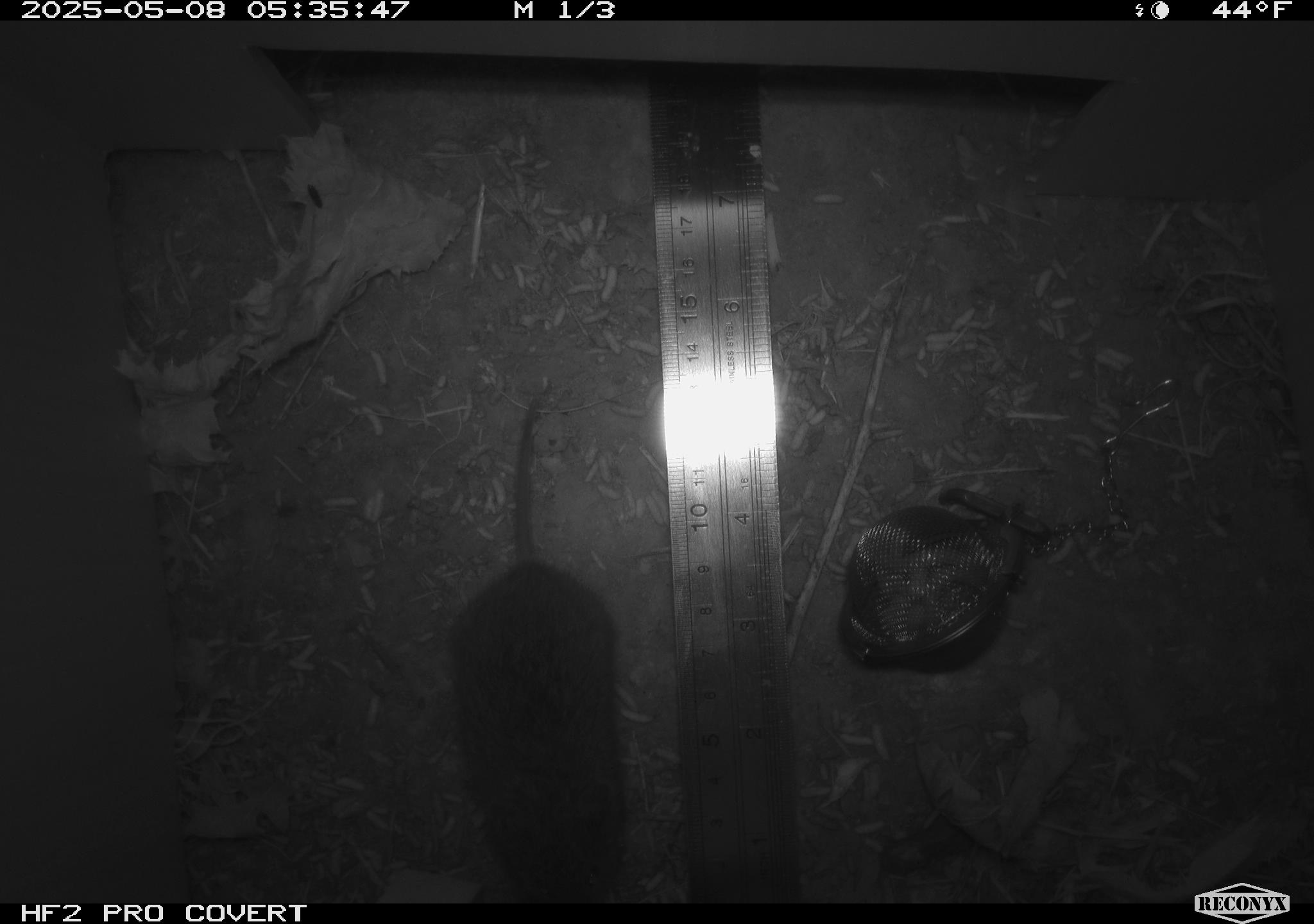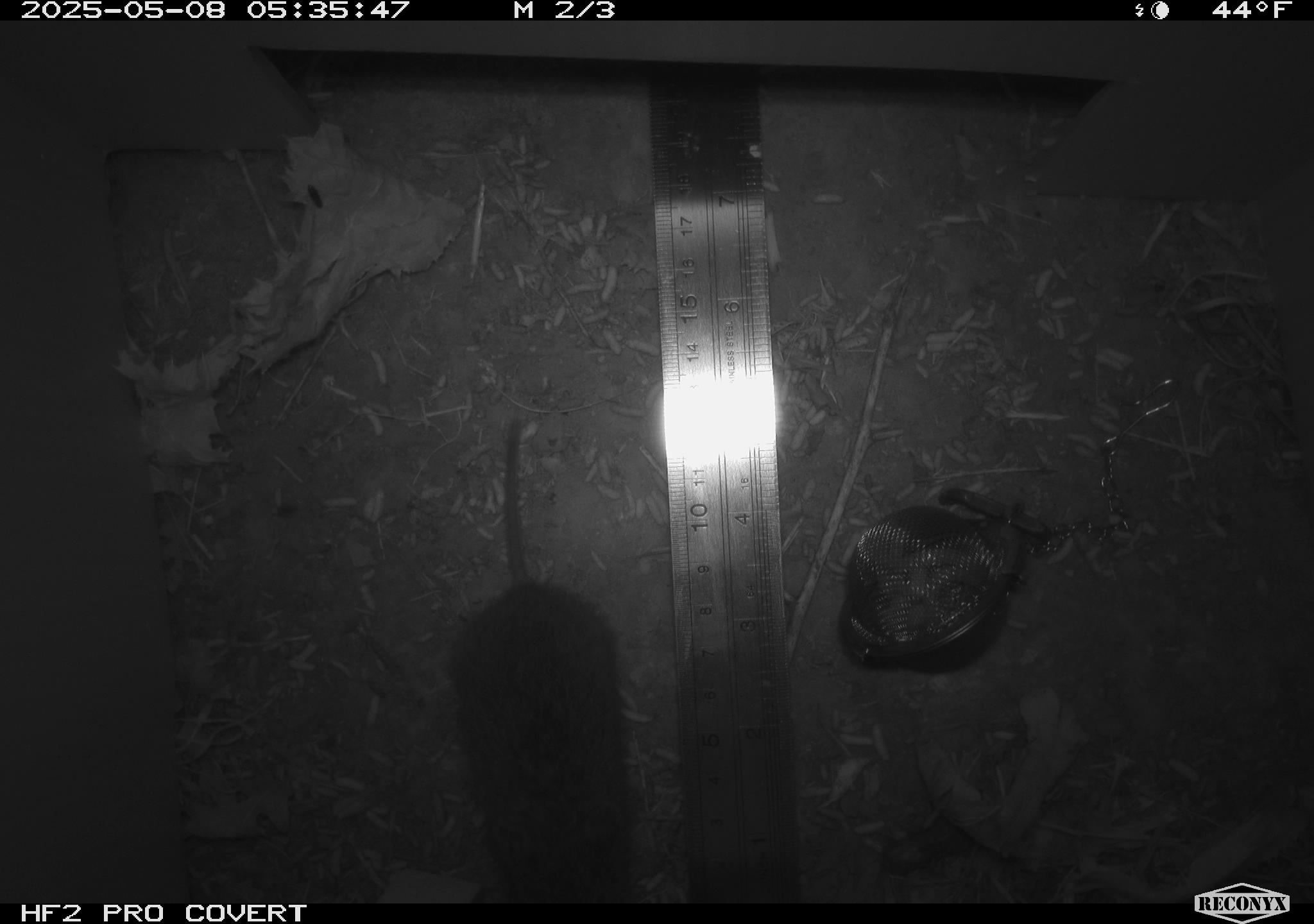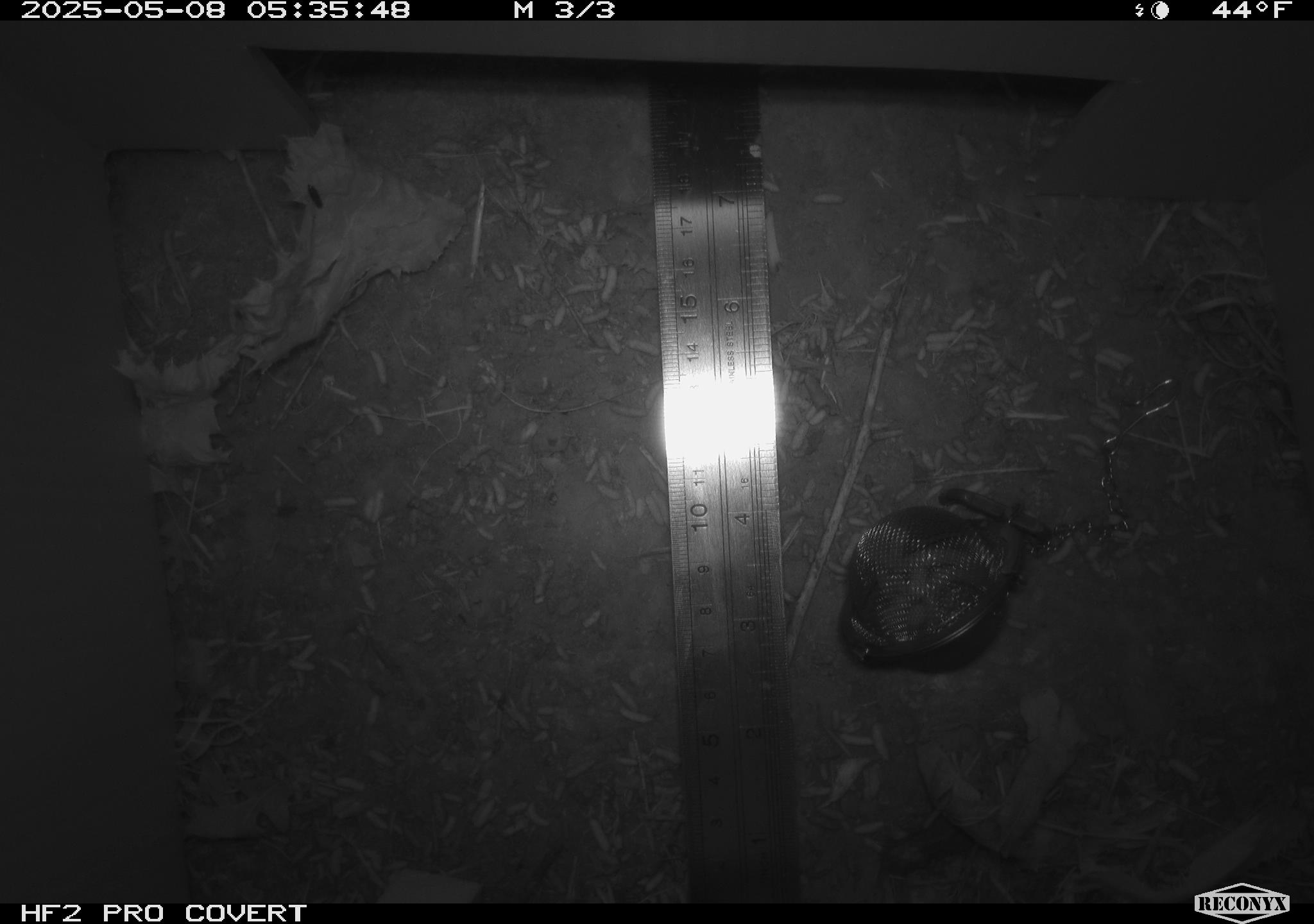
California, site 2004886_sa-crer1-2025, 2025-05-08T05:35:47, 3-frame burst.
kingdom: Animalia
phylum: Chordata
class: Mammalia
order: Rodentia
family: Cricetidae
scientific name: Arvicolinae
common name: voles, lemmings, and muskrats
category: arvicolinae subfamily